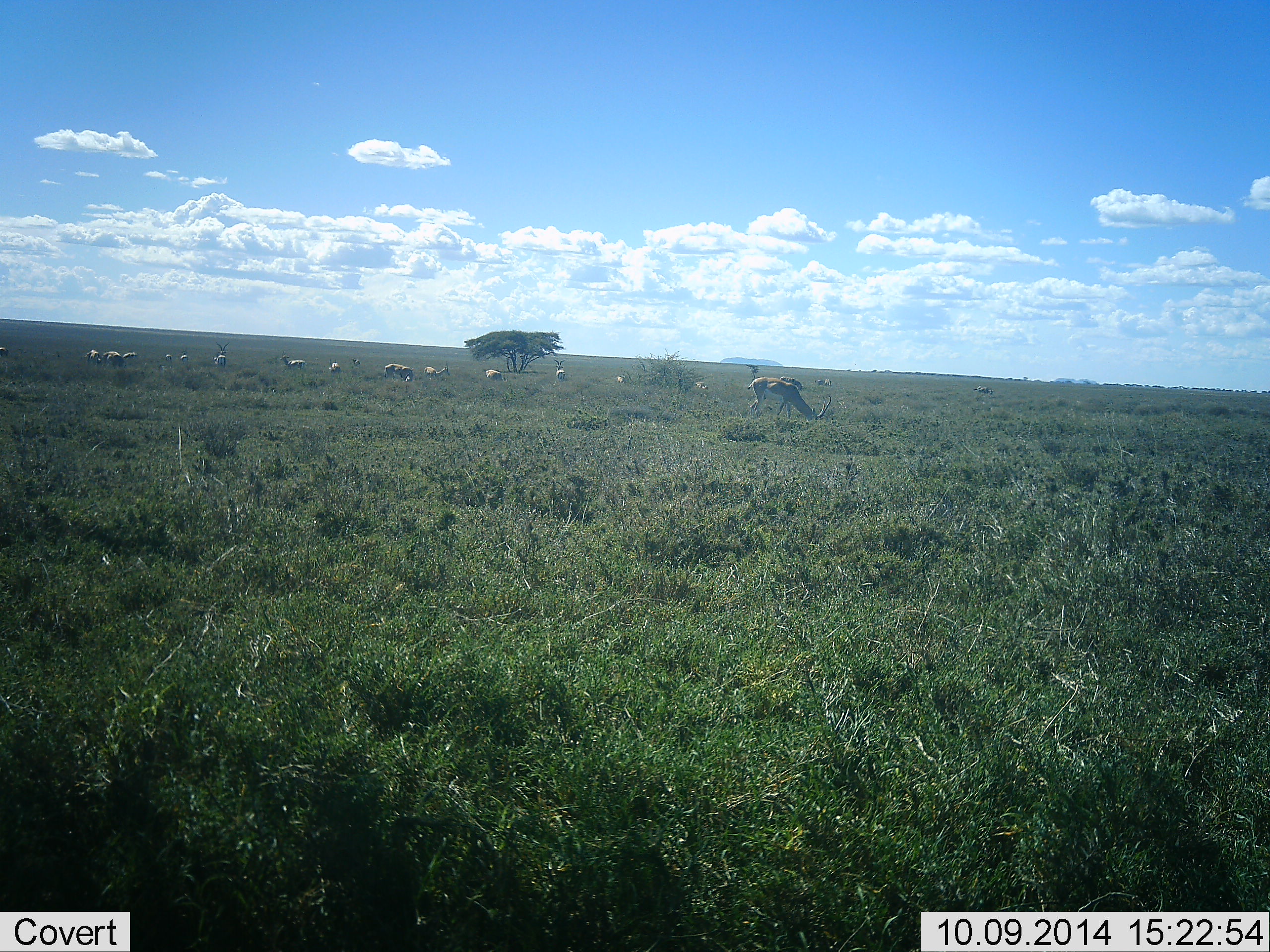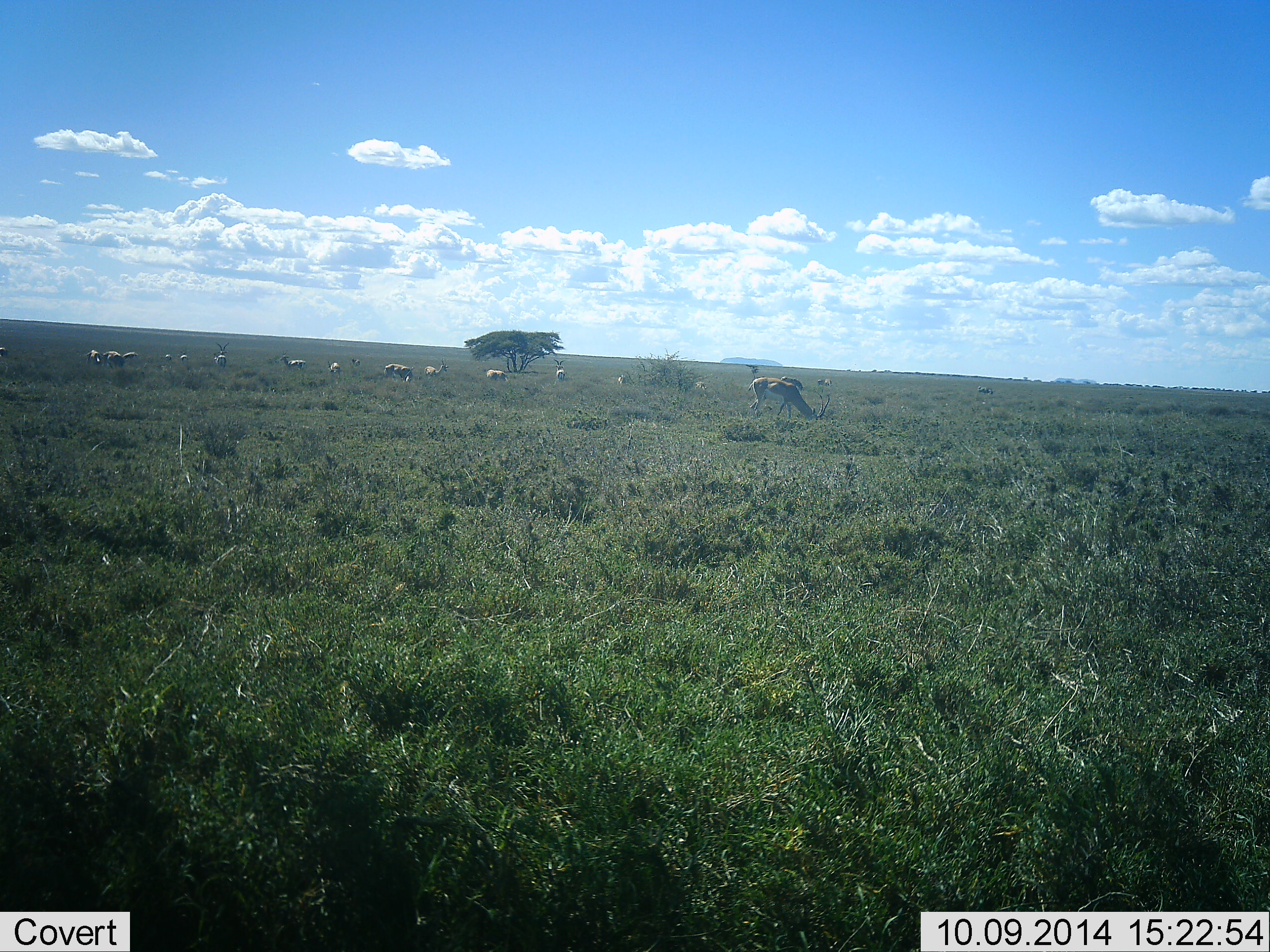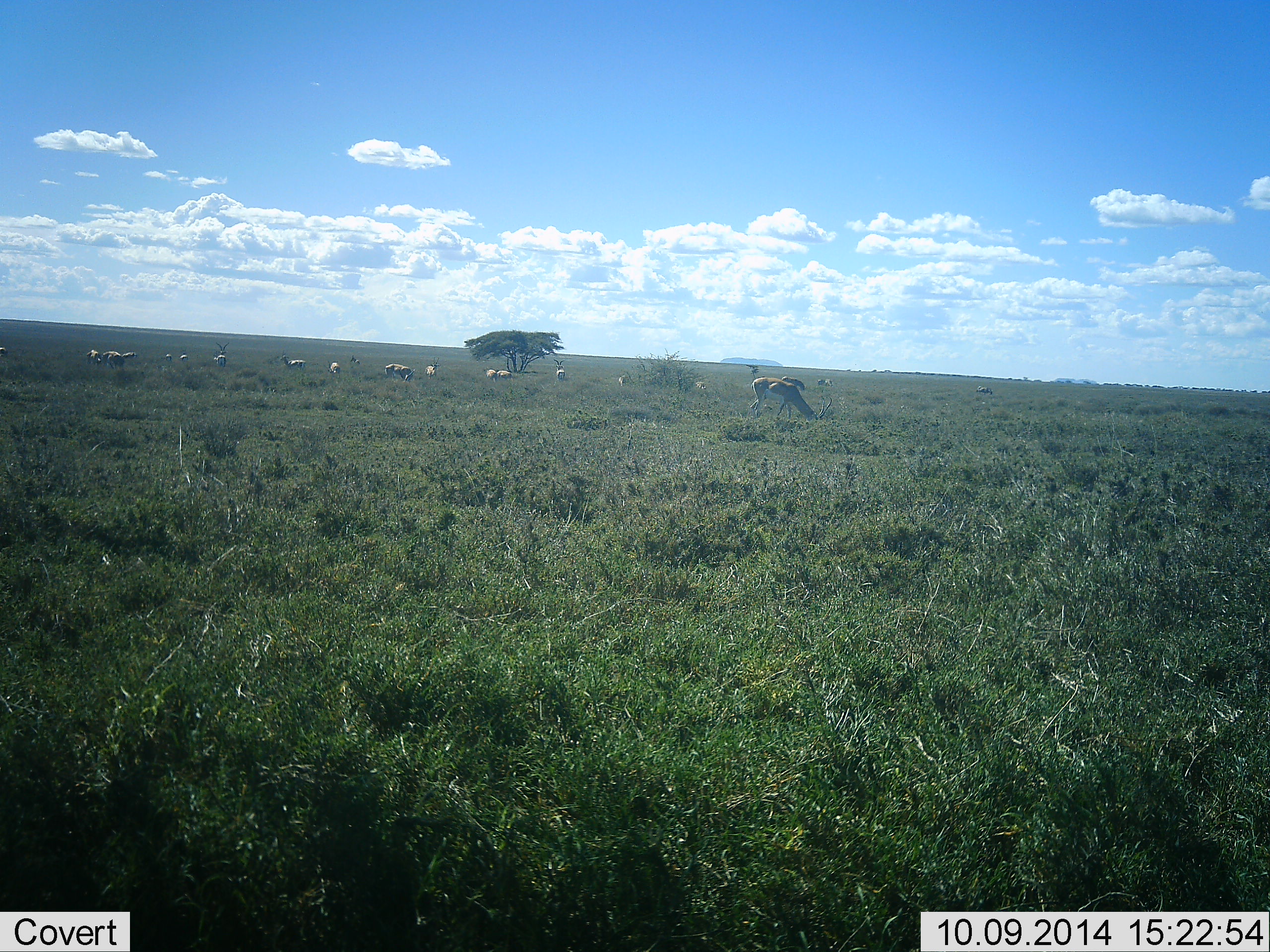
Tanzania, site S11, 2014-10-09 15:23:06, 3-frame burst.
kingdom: Animalia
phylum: Chordata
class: Mammalia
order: Artiodactyla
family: Bovidae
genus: Nanger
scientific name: Nanger granti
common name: grant's gazelle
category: gazellegrants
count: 11-50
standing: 50%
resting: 12%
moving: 0%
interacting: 0%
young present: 0%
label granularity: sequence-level